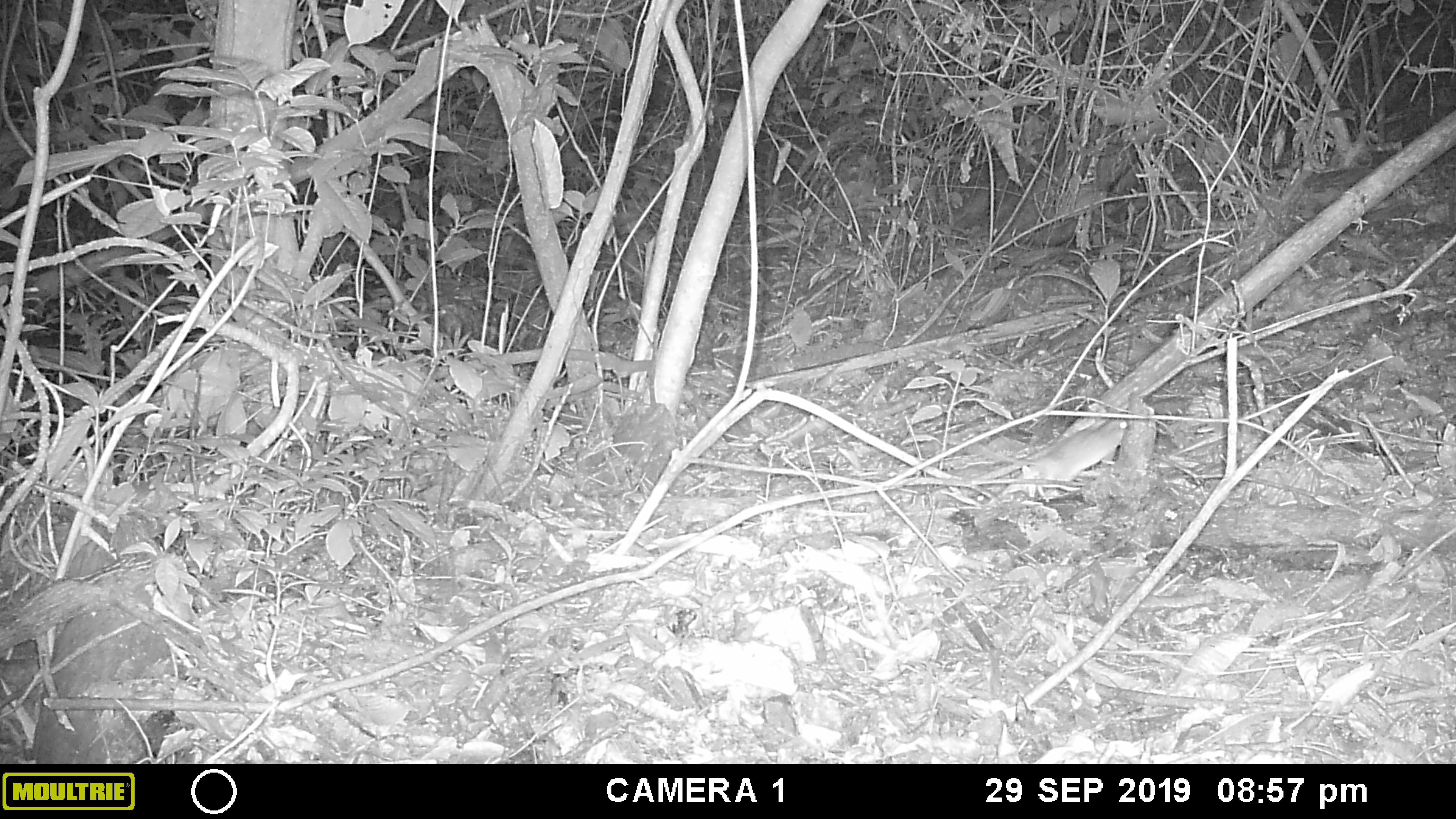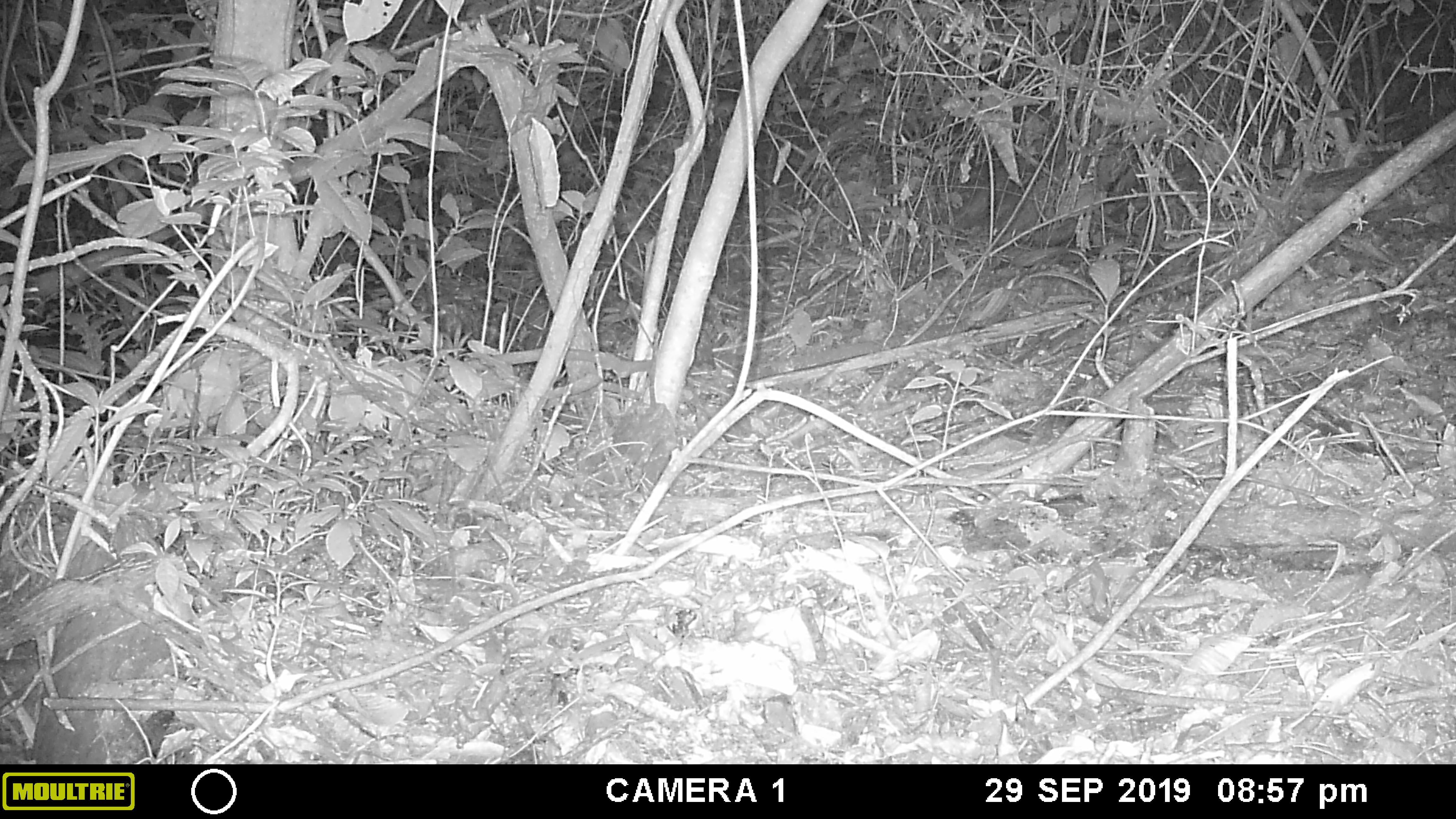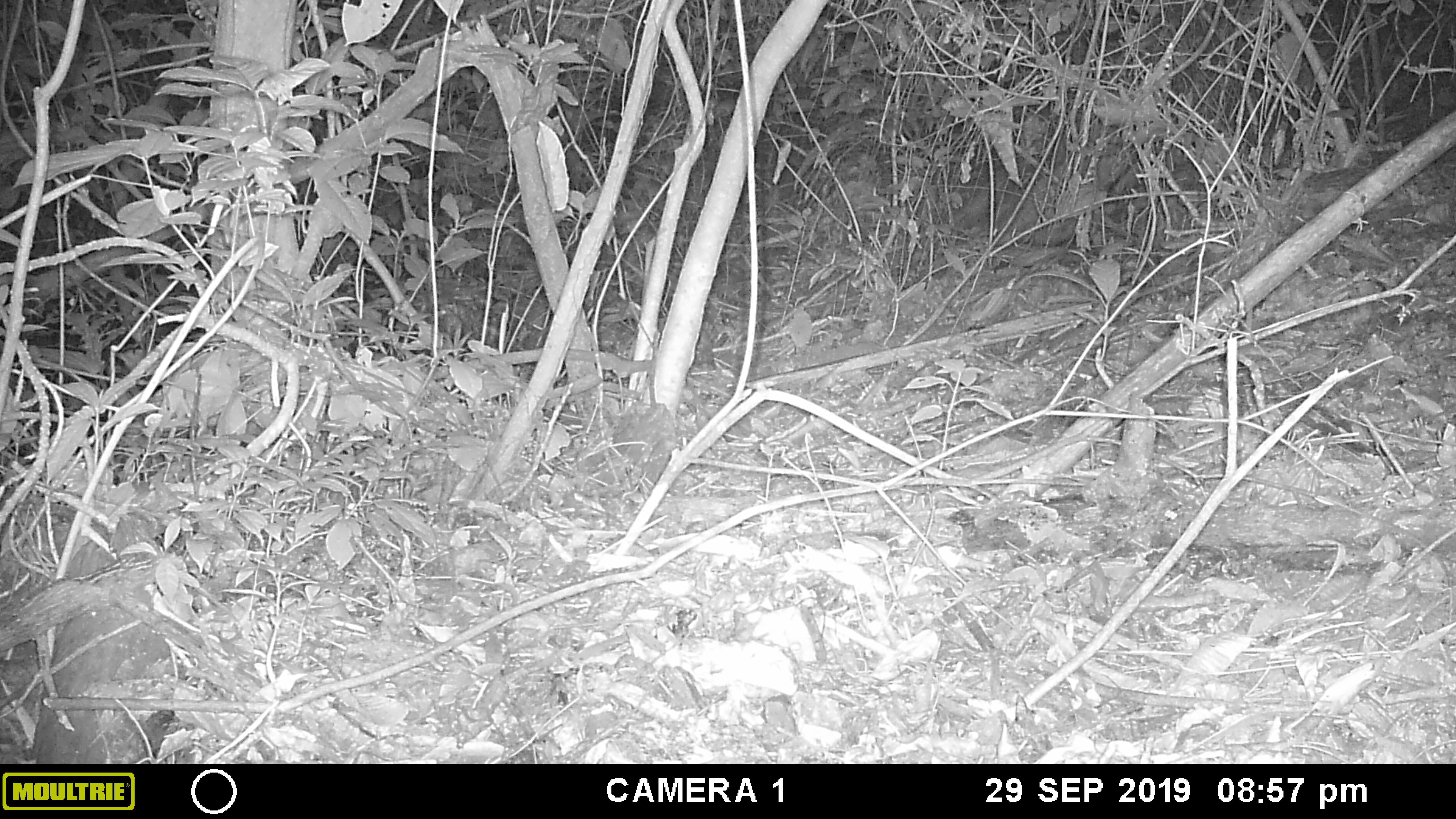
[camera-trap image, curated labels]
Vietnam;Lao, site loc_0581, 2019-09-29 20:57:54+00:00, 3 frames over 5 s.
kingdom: Animalia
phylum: Chordata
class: Mammalia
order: Rodentia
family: Muridae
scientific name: Muridae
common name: old-world mice and rats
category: unidentified murid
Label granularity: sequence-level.